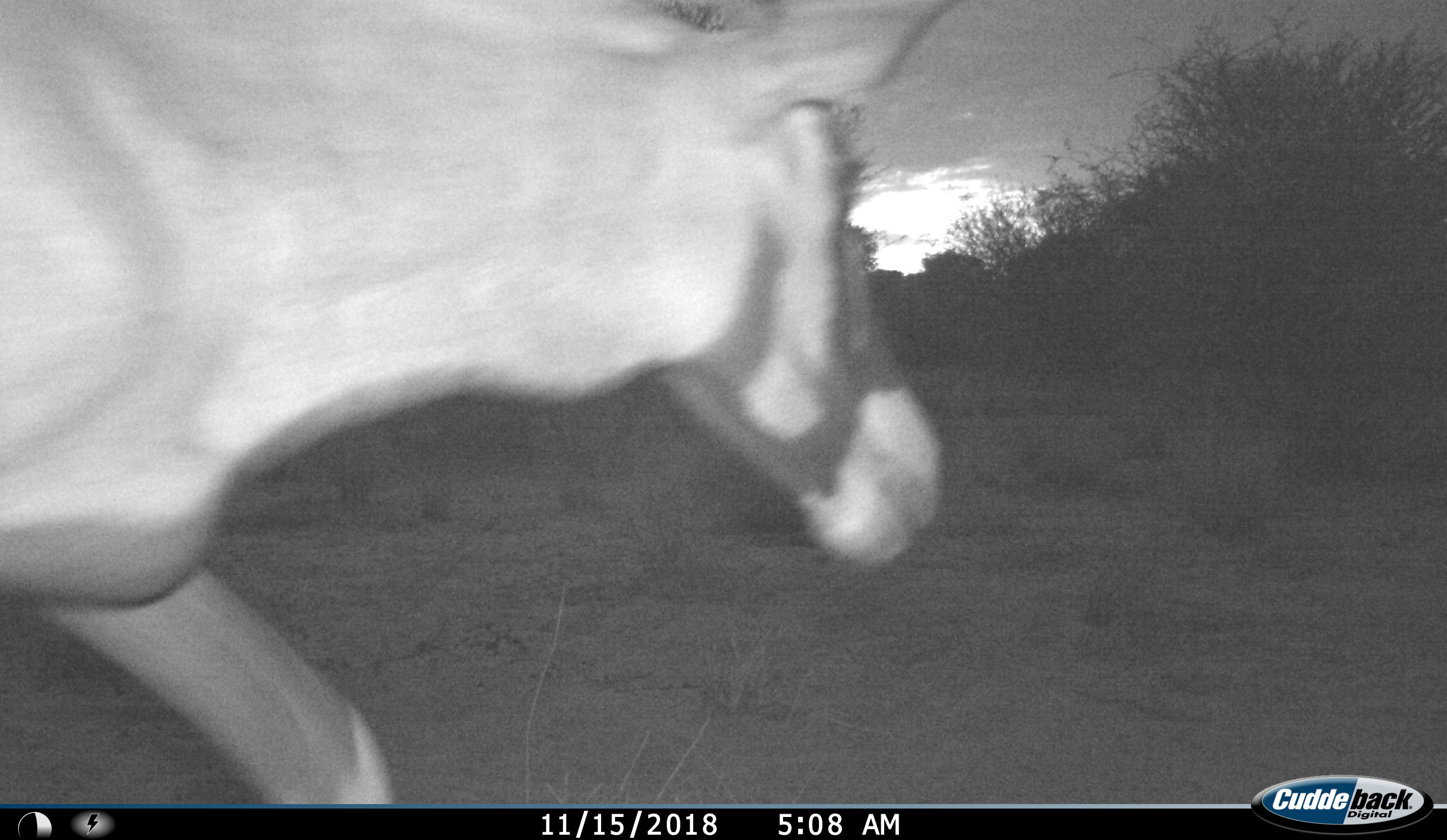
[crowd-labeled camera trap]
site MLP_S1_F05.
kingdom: Animalia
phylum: Chordata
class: Mammalia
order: Artiodactyla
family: Bovidae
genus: Oryx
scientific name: Oryx gazella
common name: gemsbok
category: oryx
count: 1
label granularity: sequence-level